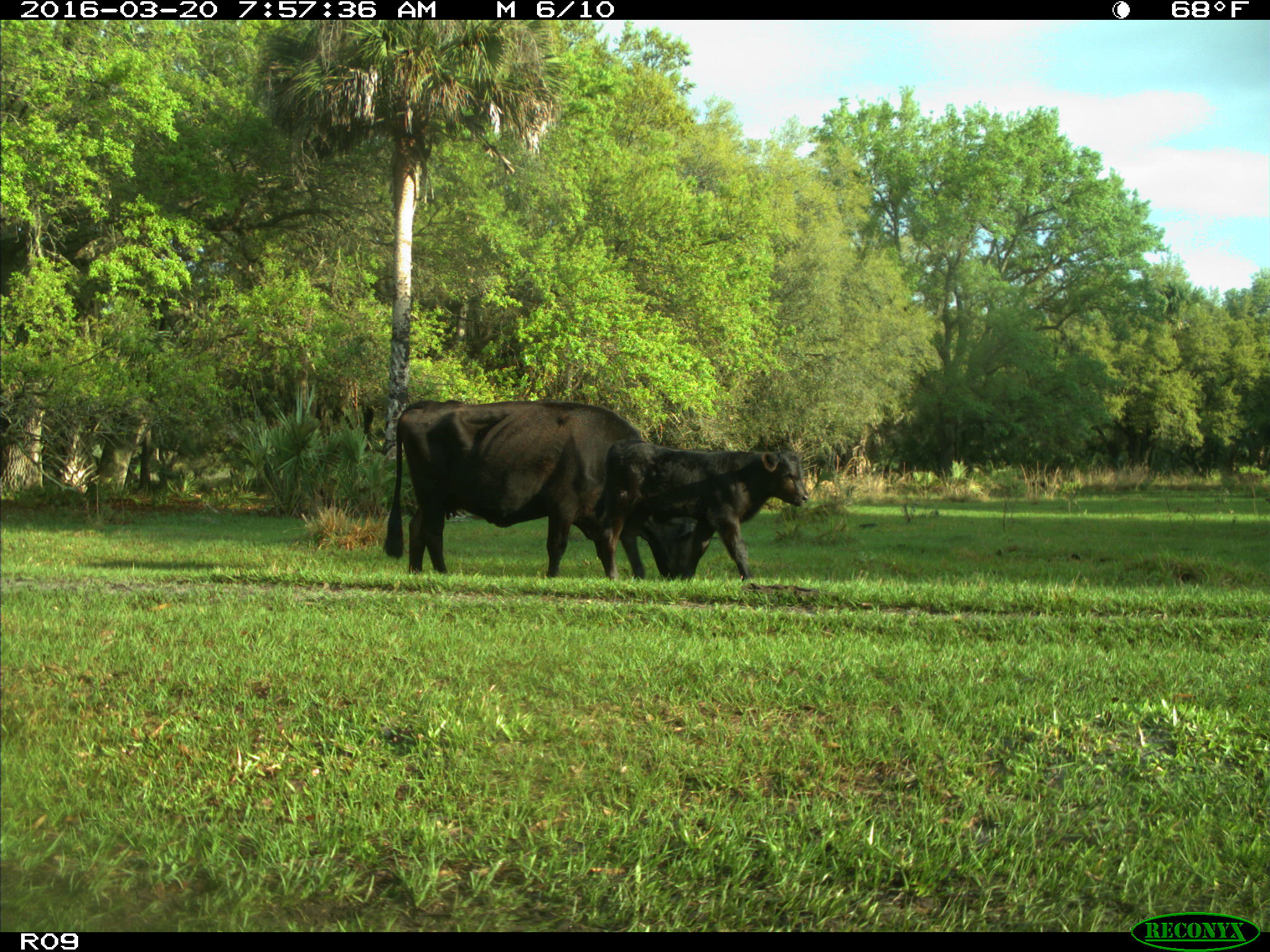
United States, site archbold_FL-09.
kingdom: Animalia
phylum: Chordata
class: Mammalia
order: Artiodactyla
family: Bovidae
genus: Bos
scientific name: Bos taurus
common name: domestic cow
Bos taurus (domestic cow).